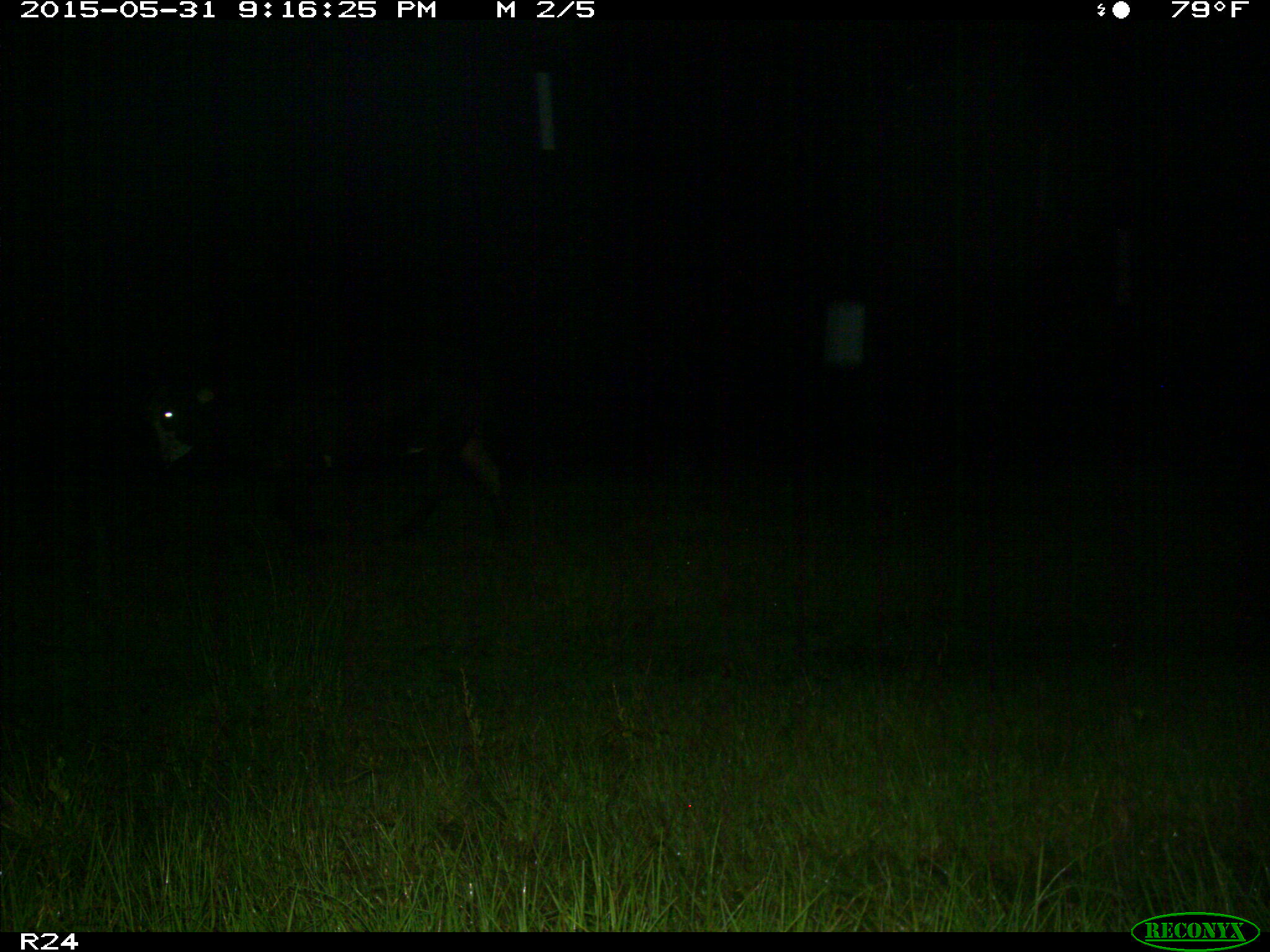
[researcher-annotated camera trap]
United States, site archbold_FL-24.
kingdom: Animalia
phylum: Chordata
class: Mammalia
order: Artiodactyla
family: Bovidae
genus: Bos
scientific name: Bos taurus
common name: domestic cow